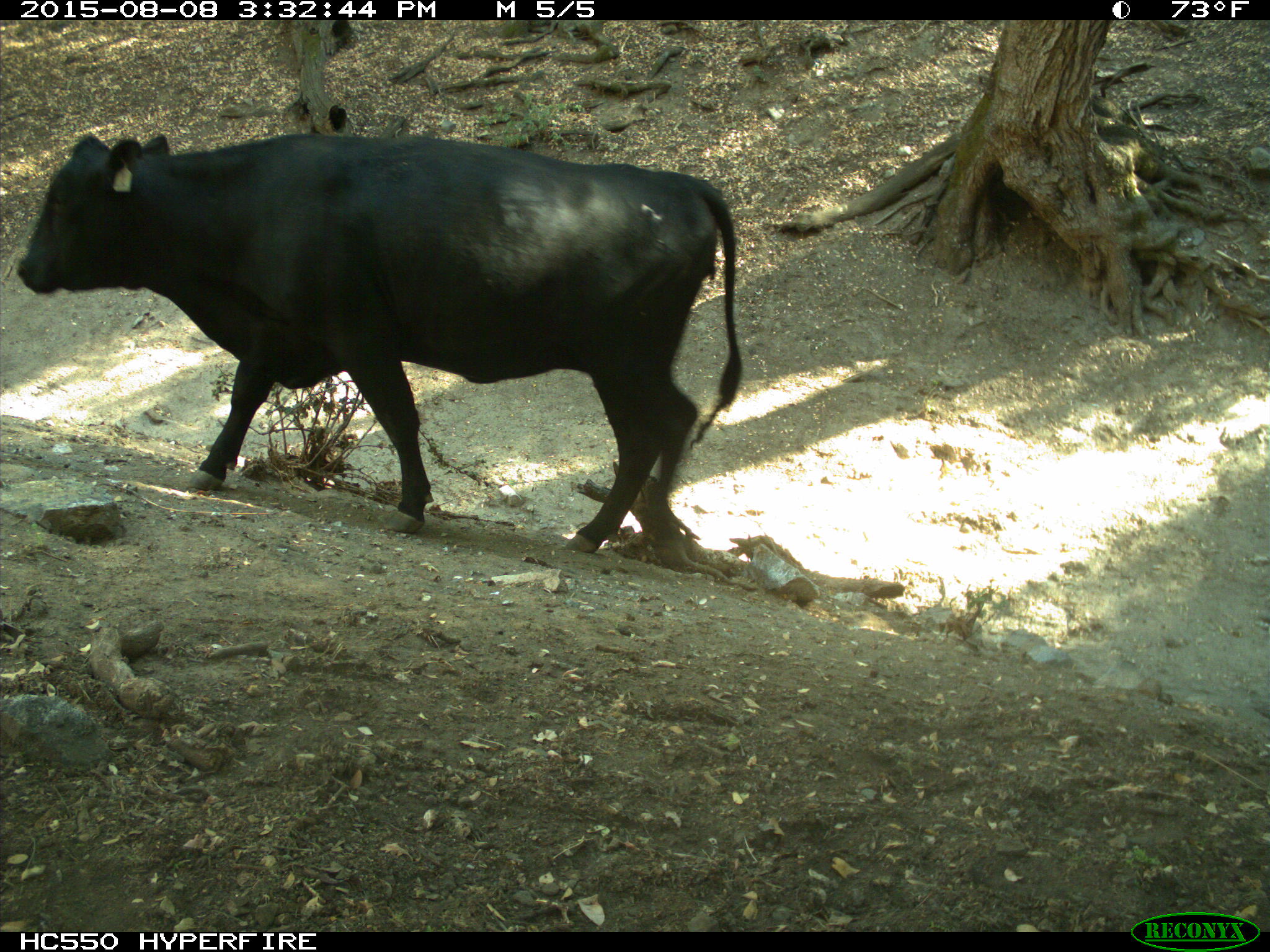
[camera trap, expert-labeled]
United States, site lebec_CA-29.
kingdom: Animalia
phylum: Chordata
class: Mammalia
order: Artiodactyla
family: Bovidae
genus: Bos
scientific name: Bos taurus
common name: domestic cow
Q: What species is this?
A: Bos taurus (domestic cow).